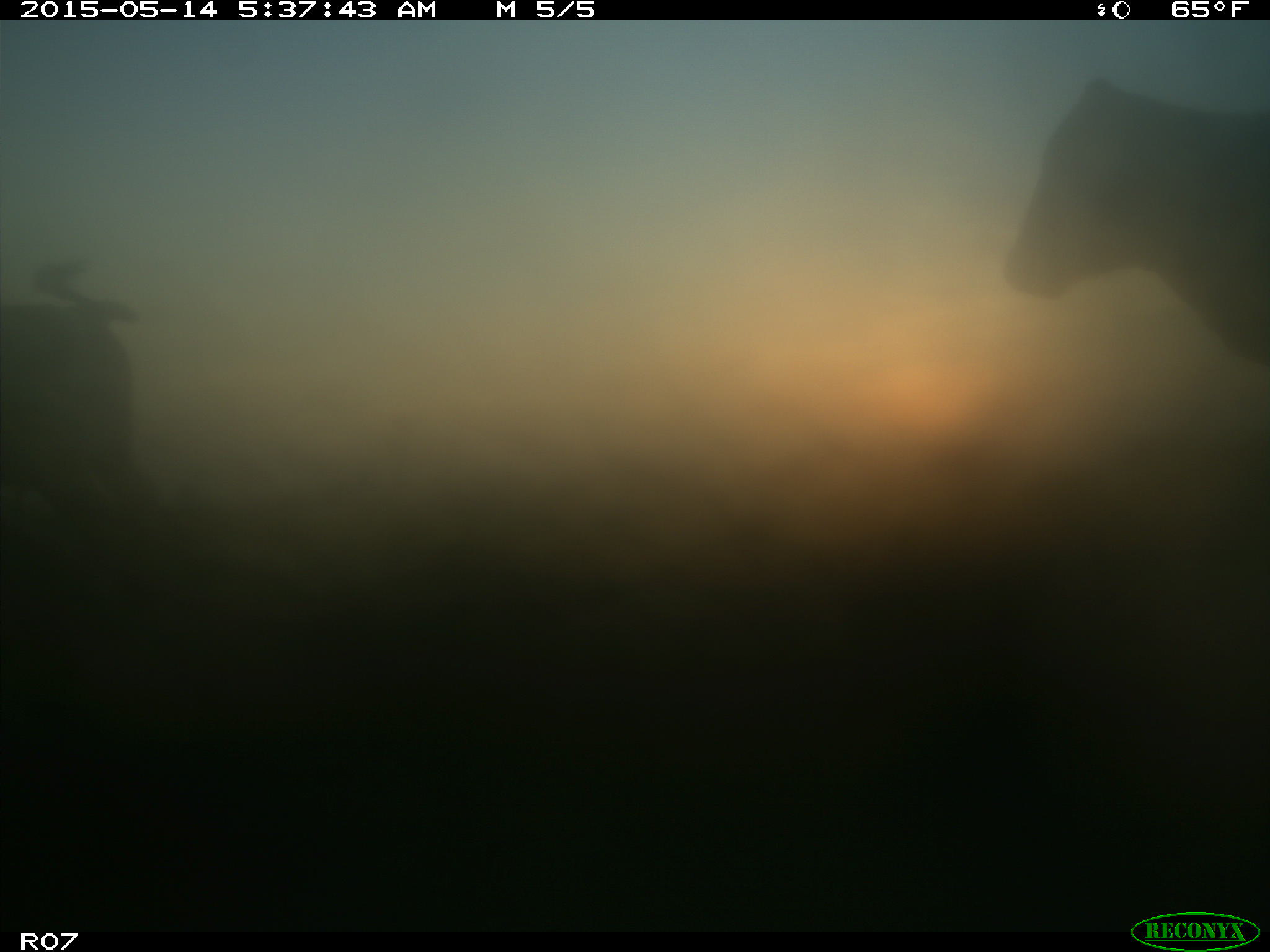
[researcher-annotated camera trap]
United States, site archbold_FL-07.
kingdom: Animalia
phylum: Chordata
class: Mammalia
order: Artiodactyla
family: Bovidae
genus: Bos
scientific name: Bos taurus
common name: domestic cow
Bos taurus (domestic cow).